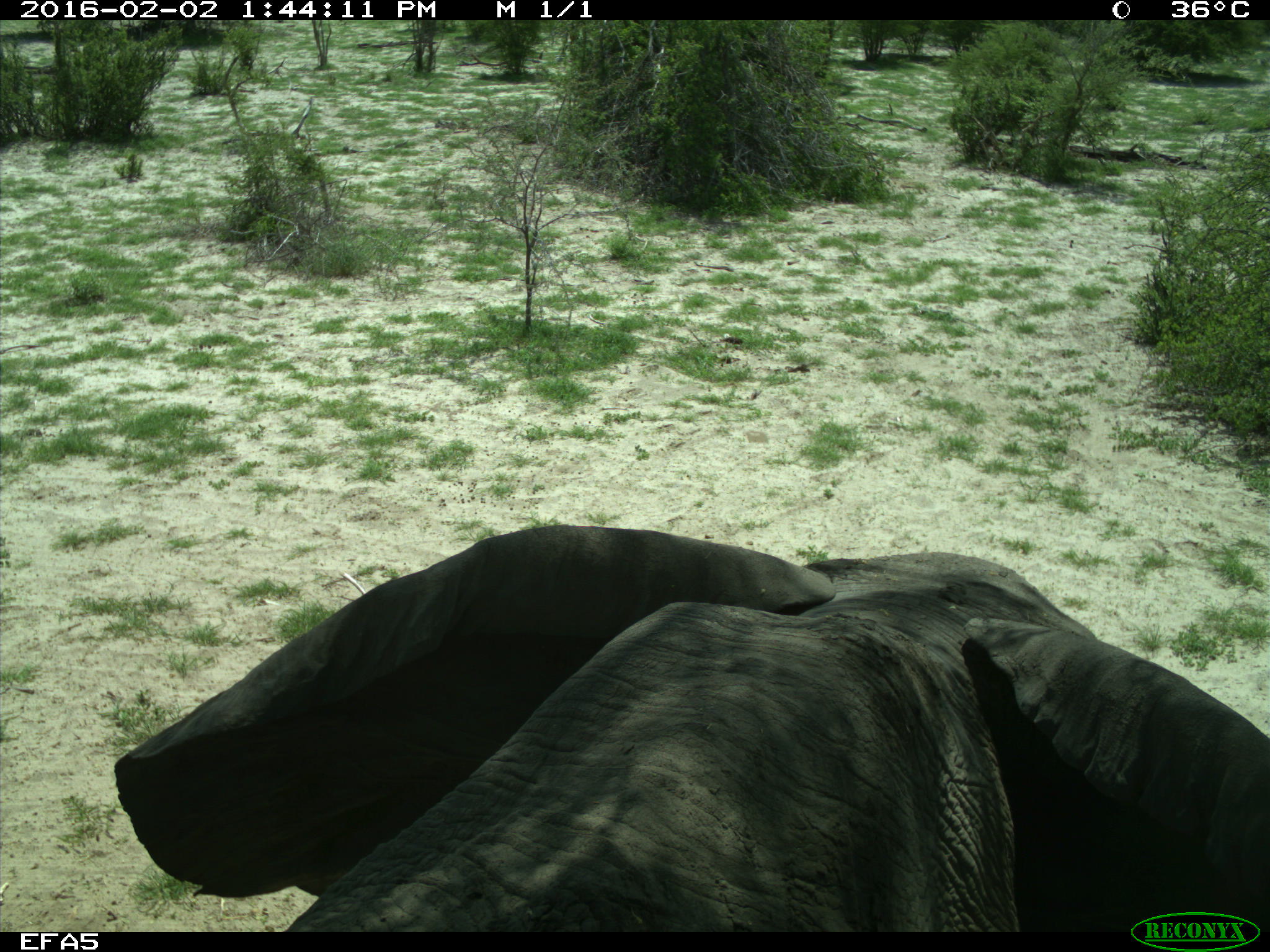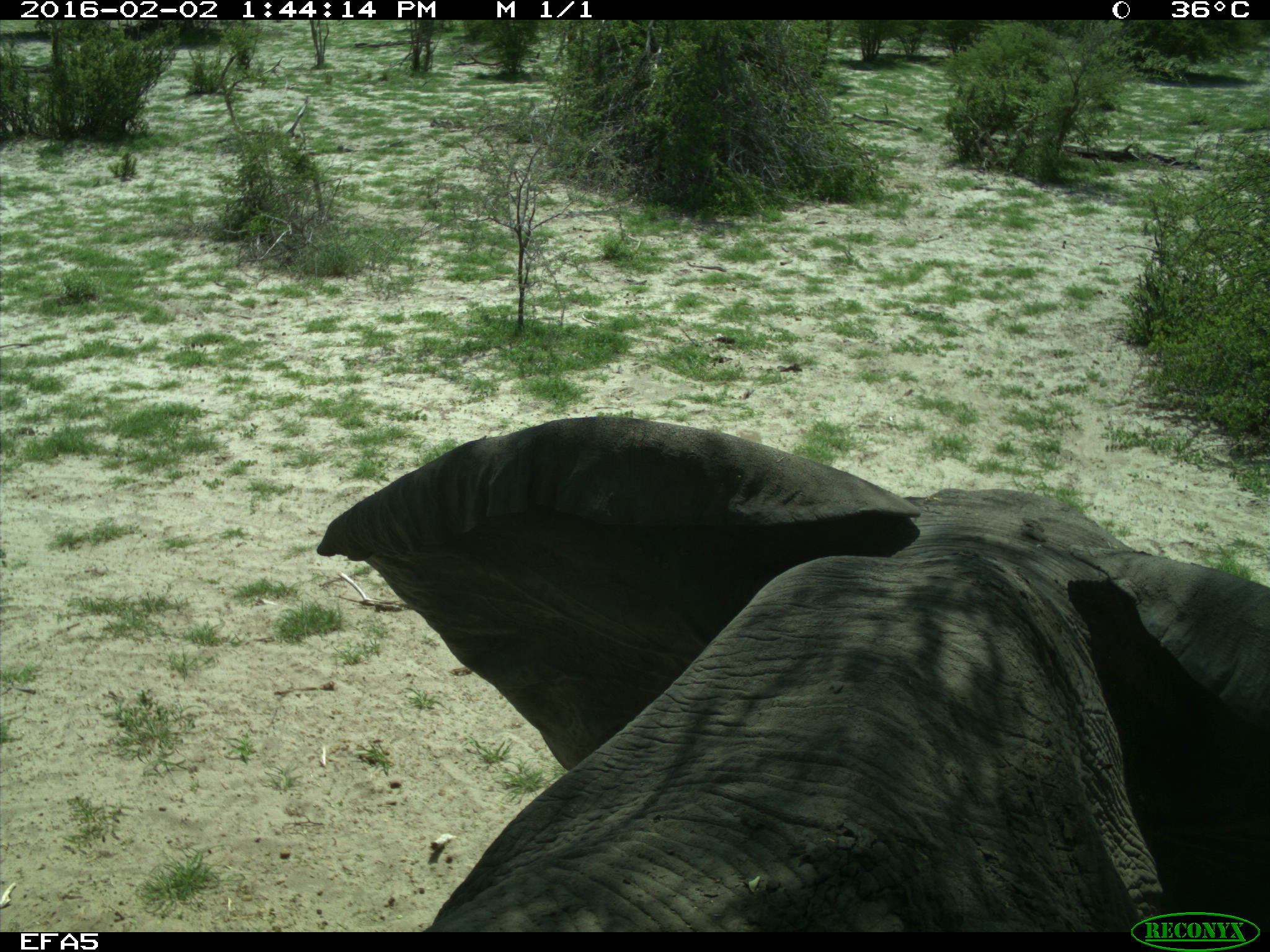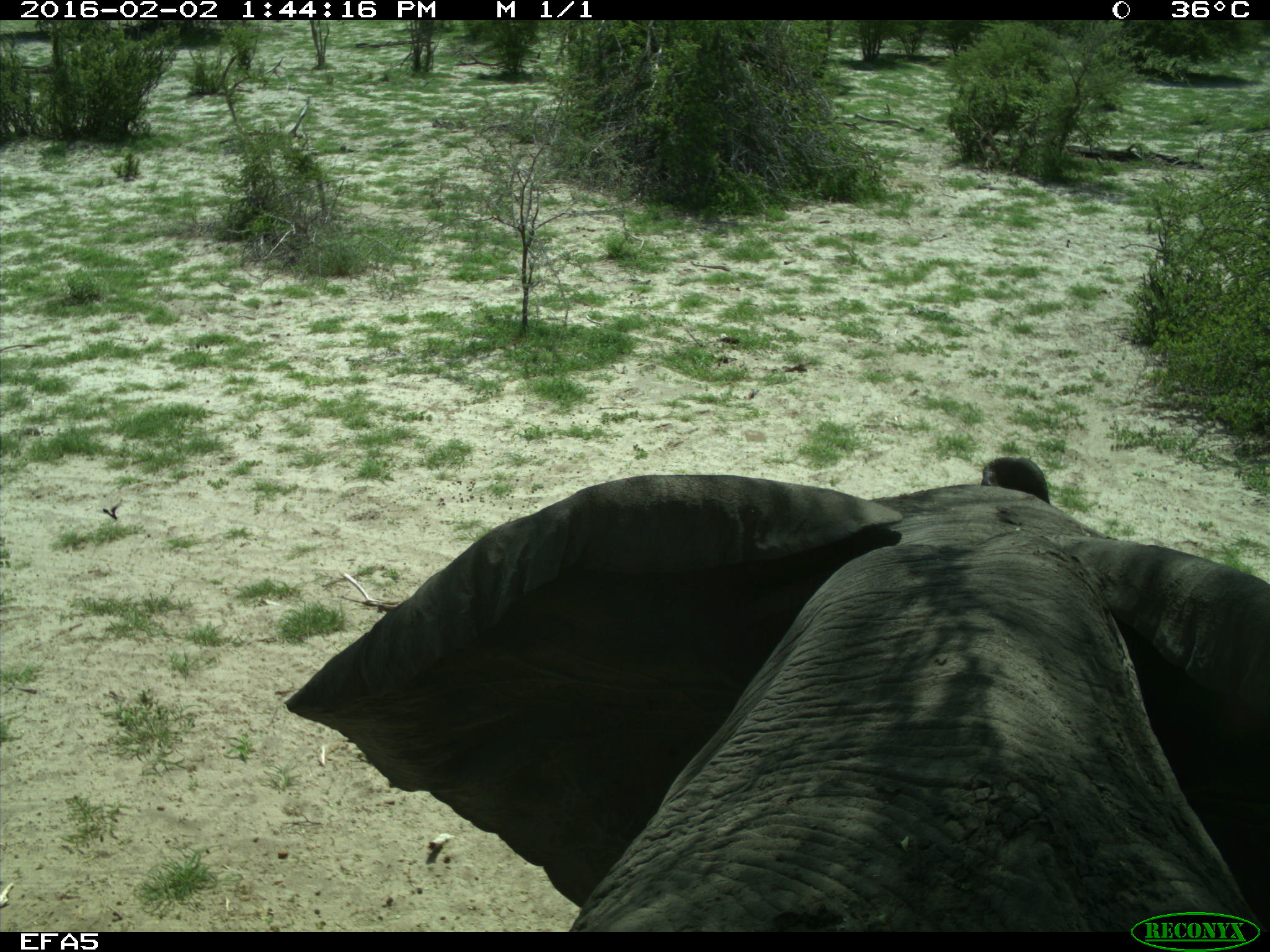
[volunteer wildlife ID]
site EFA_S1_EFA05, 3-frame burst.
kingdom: Animalia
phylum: Chordata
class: Mammalia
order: Proboscidea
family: Elephantidae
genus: Loxodonta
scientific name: Loxodonta africana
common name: african bush elephant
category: elephant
Elephant (african bush elephant) (Loxodonta africana), count 1. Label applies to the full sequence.